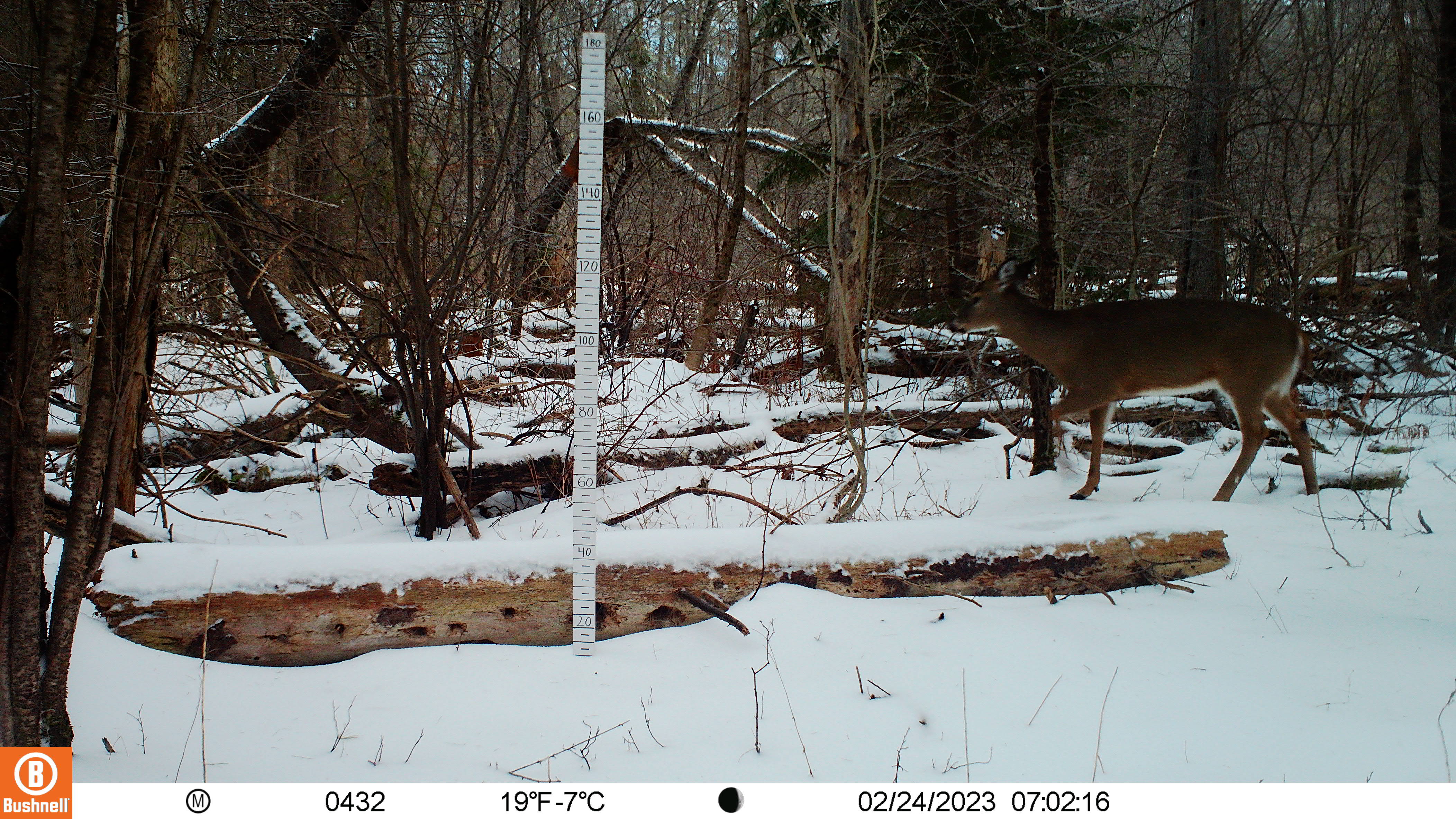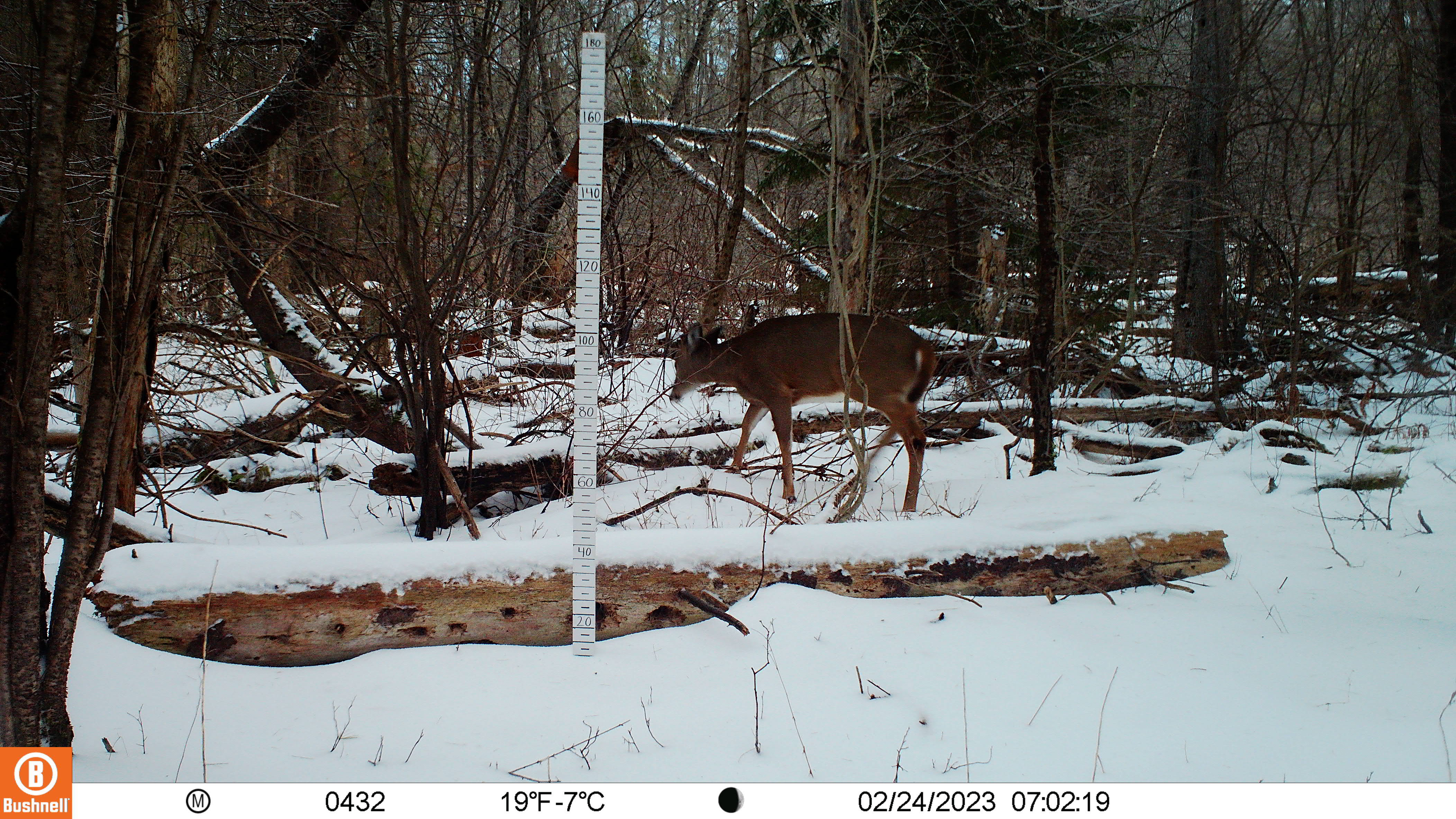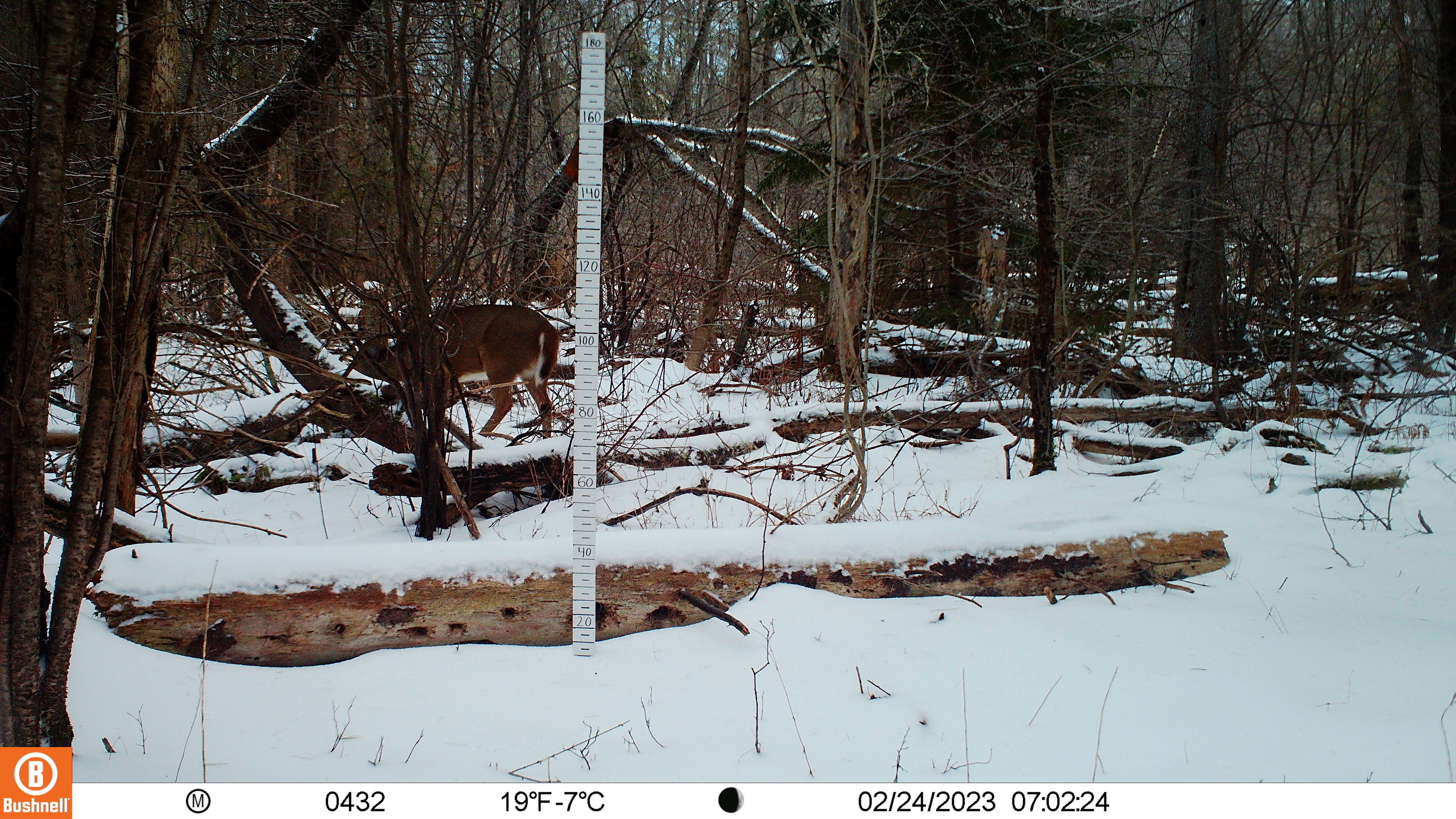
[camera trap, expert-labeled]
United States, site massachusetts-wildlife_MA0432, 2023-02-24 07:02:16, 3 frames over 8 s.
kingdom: Animalia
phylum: Chordata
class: Mammalia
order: Artiodactyla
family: Cervidae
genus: Odocoileus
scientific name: Odocoileus virginianus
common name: white-tailed deer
White-tailed deer (Odocoileus virginianus).